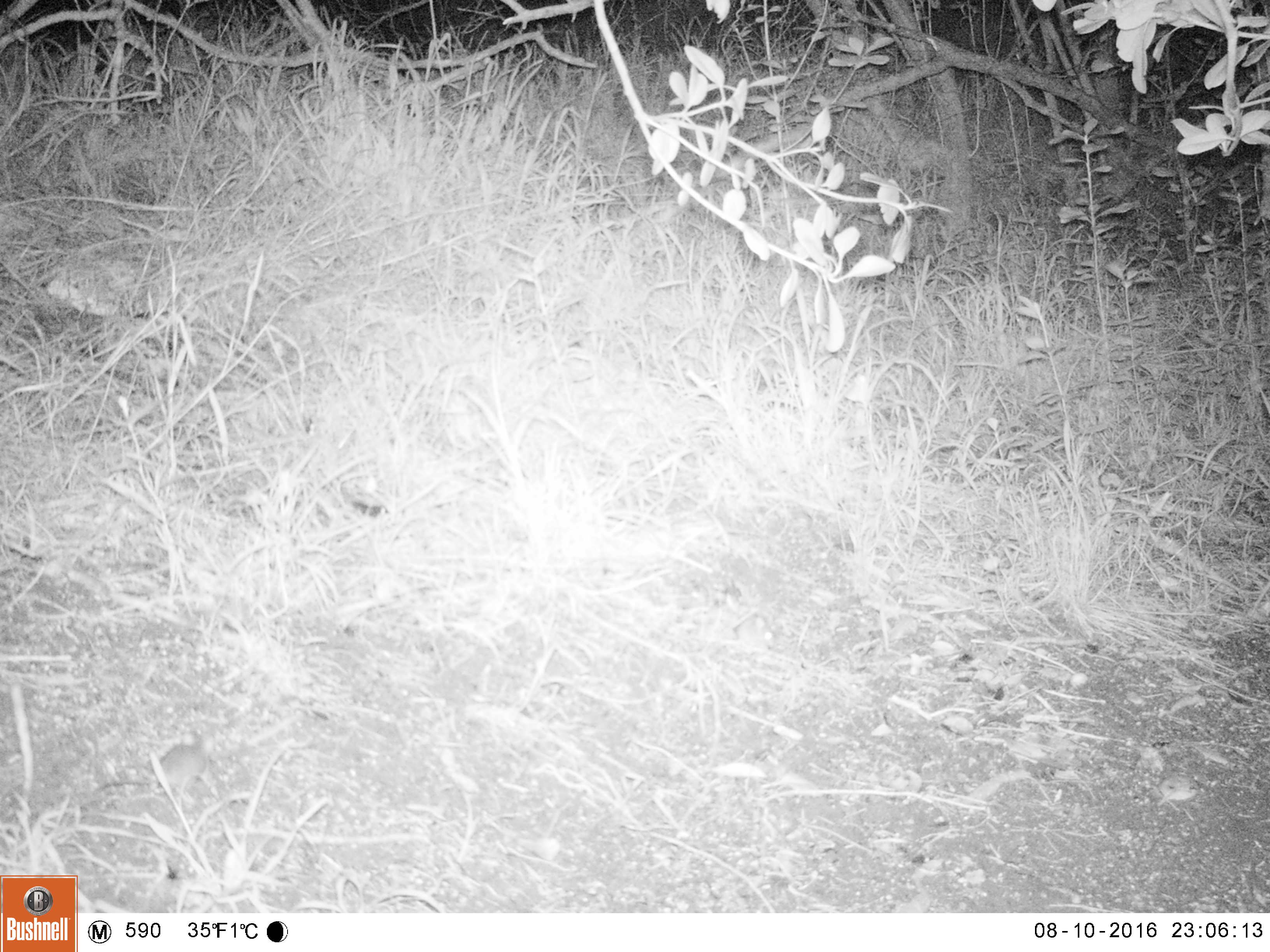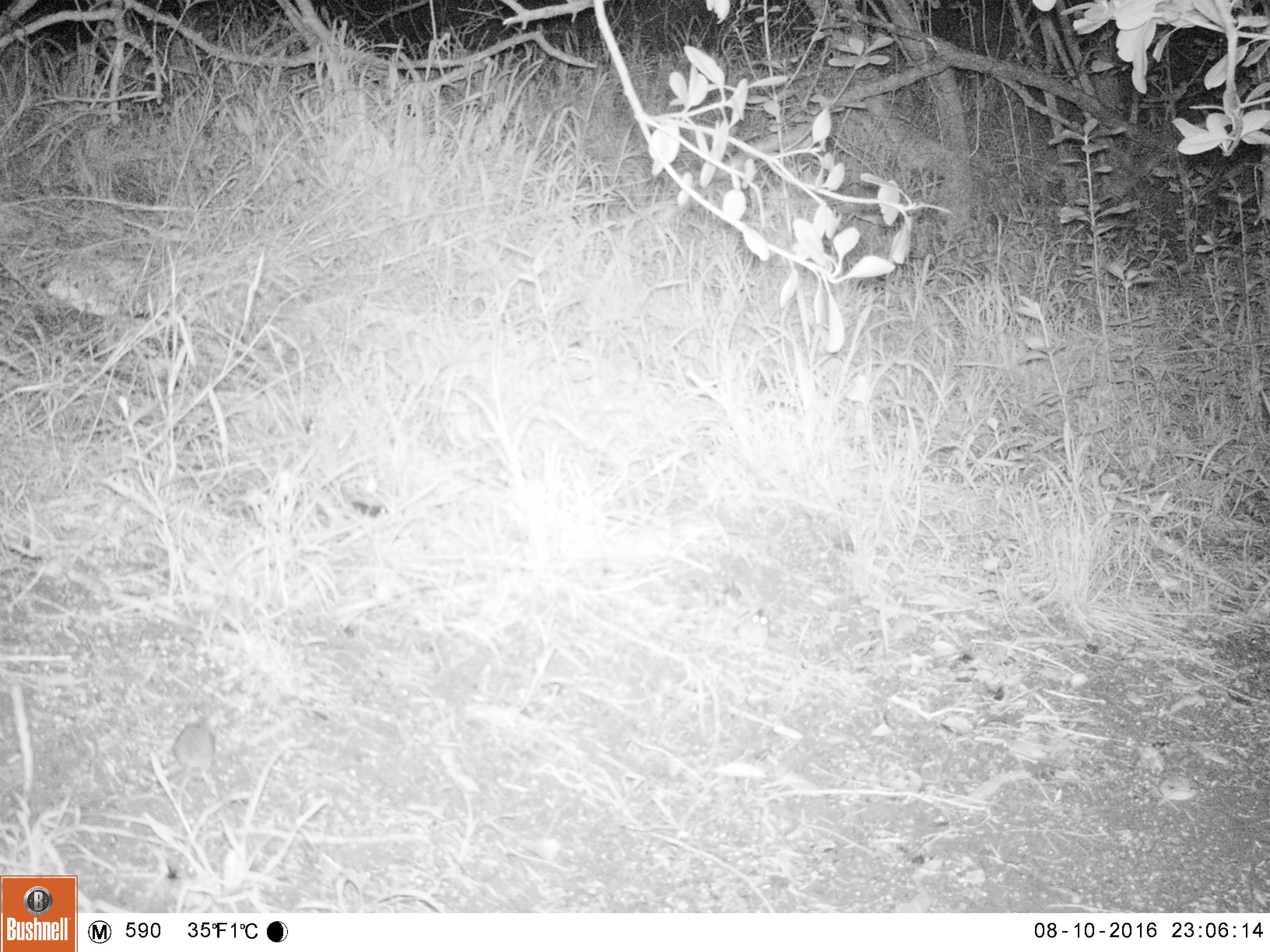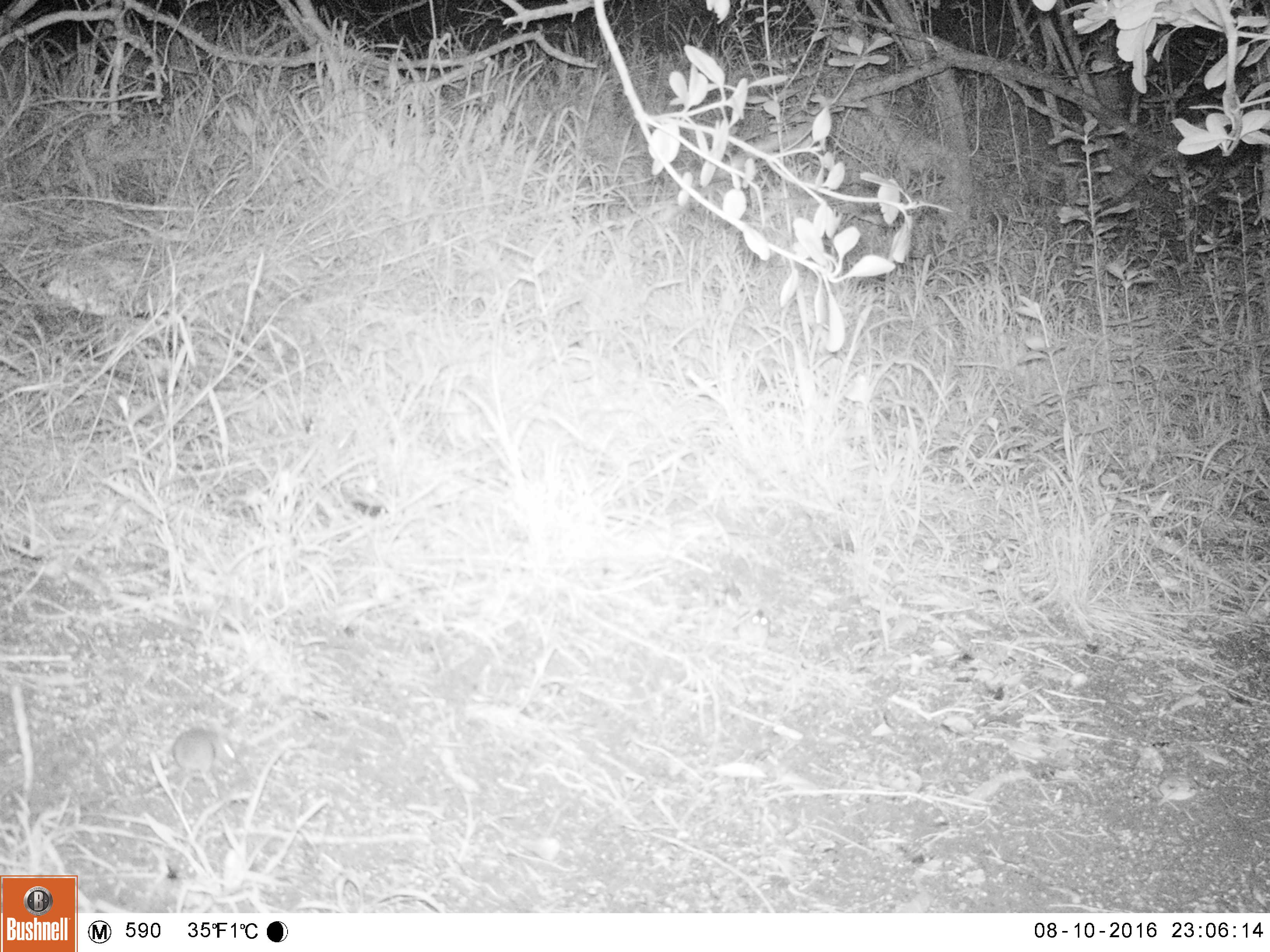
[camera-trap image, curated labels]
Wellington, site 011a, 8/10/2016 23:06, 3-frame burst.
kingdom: Animalia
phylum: Chordata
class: Mammalia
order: Rodentia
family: Muridae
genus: Mus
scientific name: Mus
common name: mouse